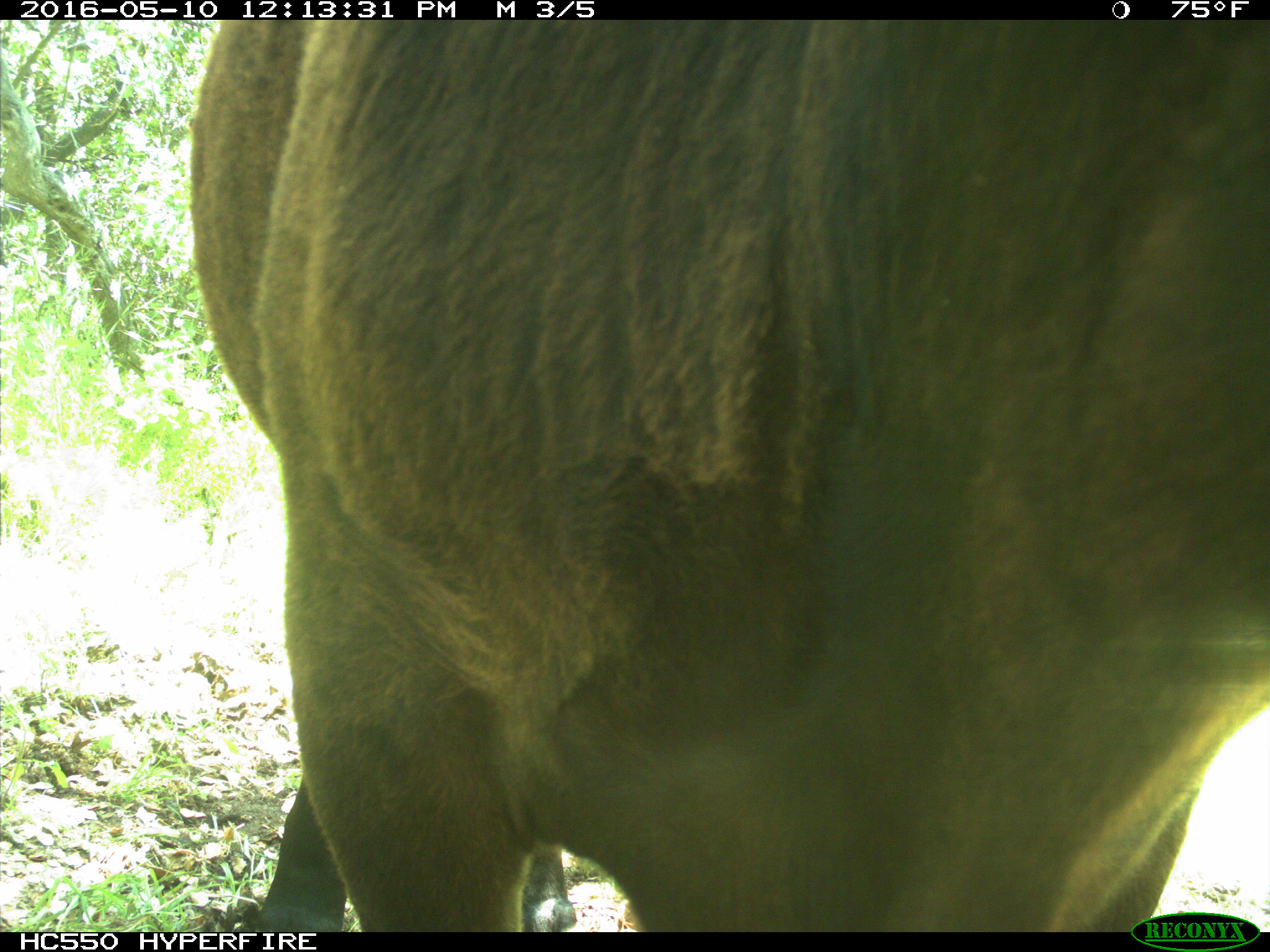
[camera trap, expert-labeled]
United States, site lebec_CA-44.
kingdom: Animalia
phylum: Chordata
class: Mammalia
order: Artiodactyla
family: Bovidae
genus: Bos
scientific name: Bos taurus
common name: domestic cow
Bos taurus (domestic cow).